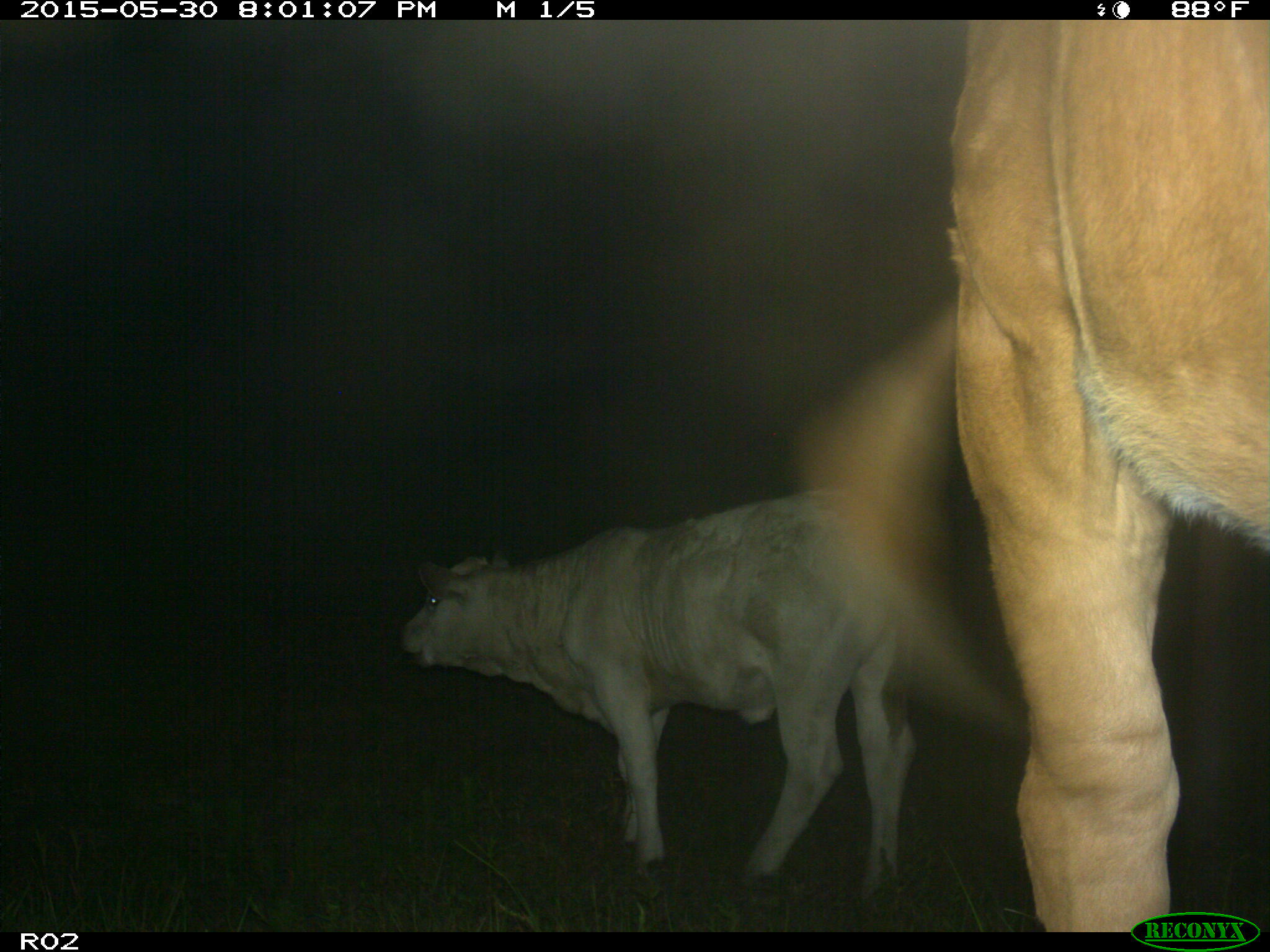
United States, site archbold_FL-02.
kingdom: Animalia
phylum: Chordata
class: Mammalia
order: Artiodactyla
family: Bovidae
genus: Bos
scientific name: Bos taurus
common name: domestic cow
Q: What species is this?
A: Bos taurus (domestic cow).